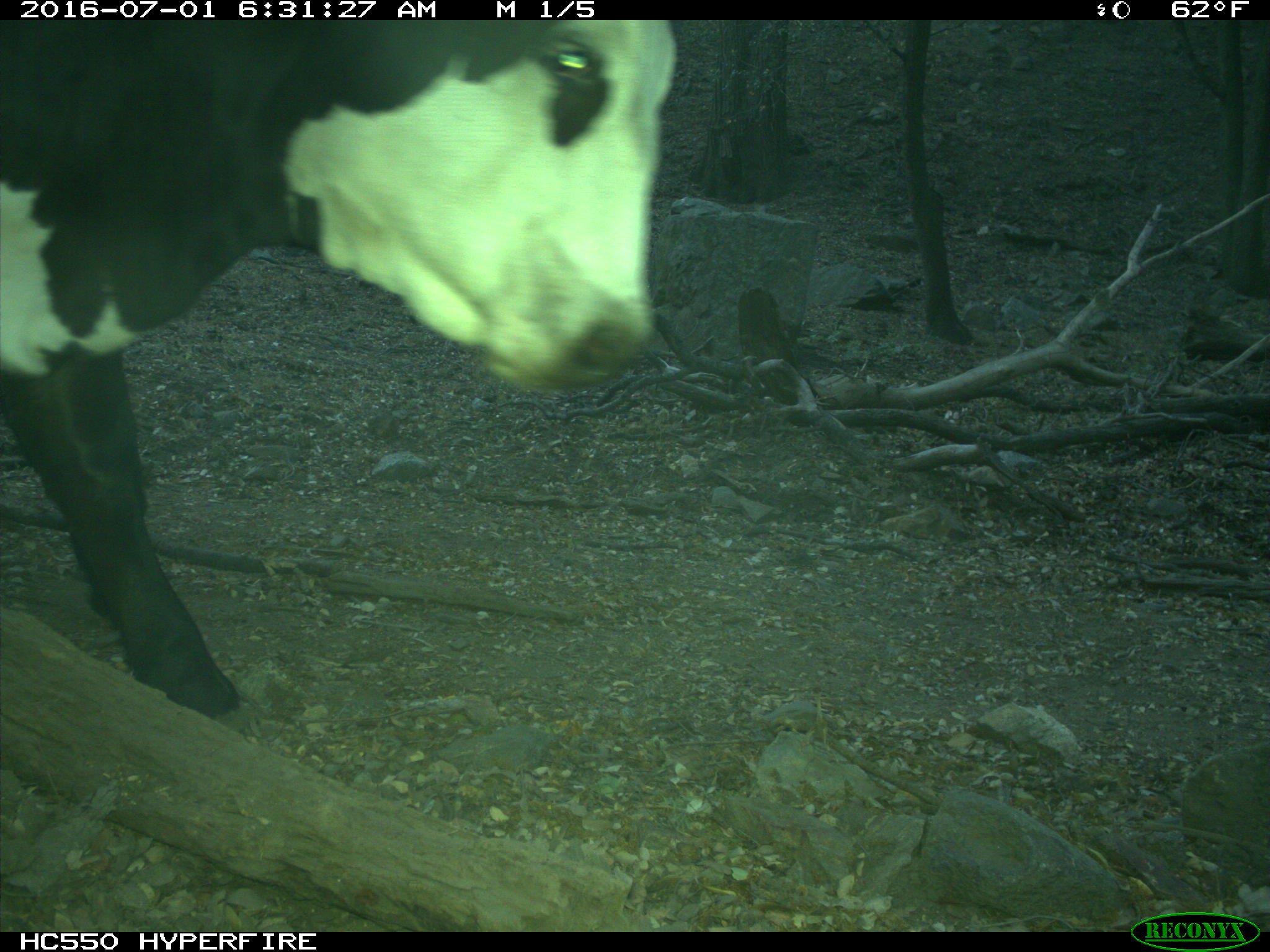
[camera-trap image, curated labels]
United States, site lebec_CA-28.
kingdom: Animalia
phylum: Chordata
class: Mammalia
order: Artiodactyla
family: Bovidae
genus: Bos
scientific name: Bos taurus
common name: domestic cow